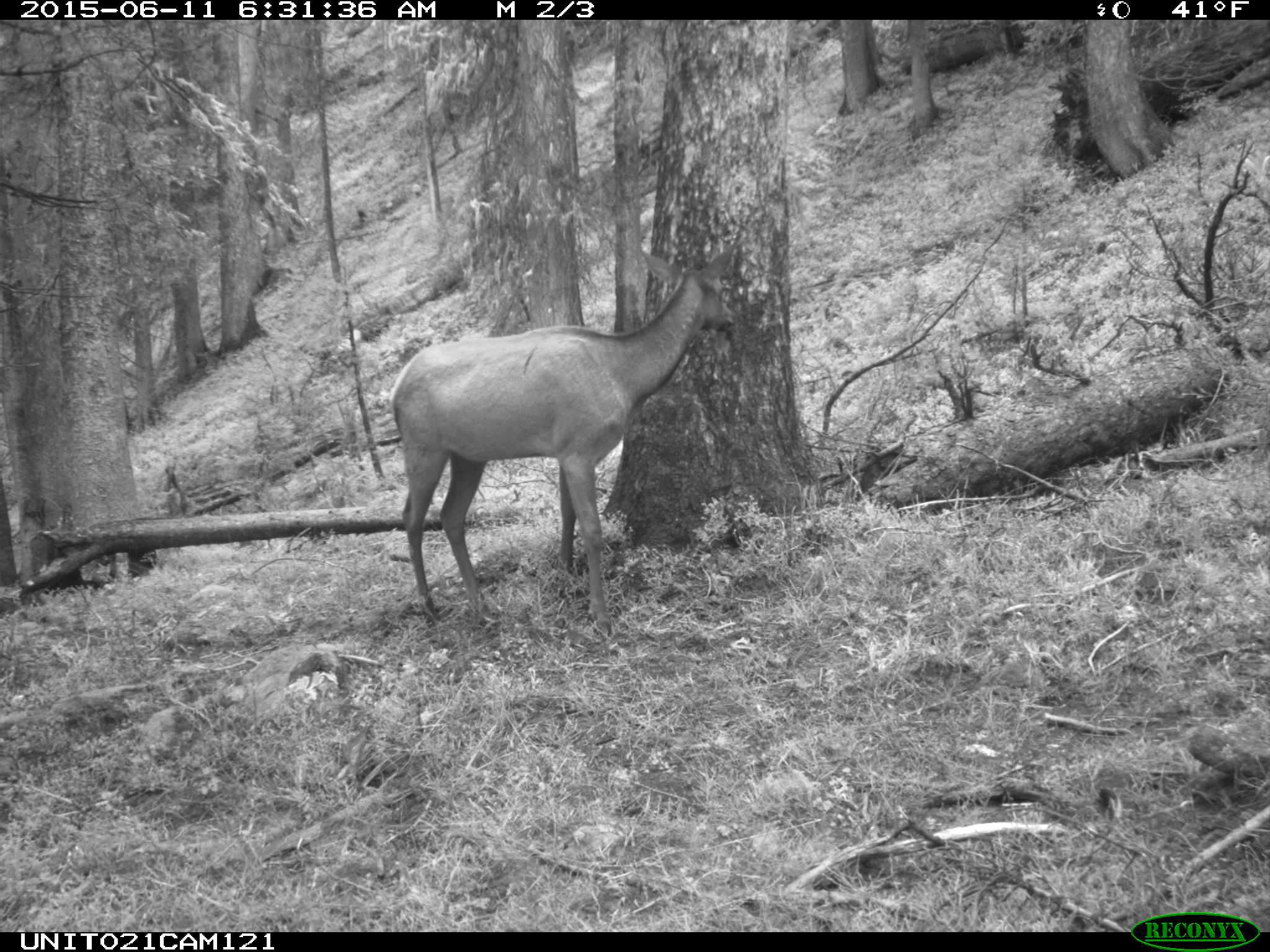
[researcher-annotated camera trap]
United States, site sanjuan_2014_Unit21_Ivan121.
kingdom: Animalia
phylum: Chordata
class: Mammalia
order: Artiodactyla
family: Cervidae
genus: Cervus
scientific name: Cervus elaphus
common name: red deer